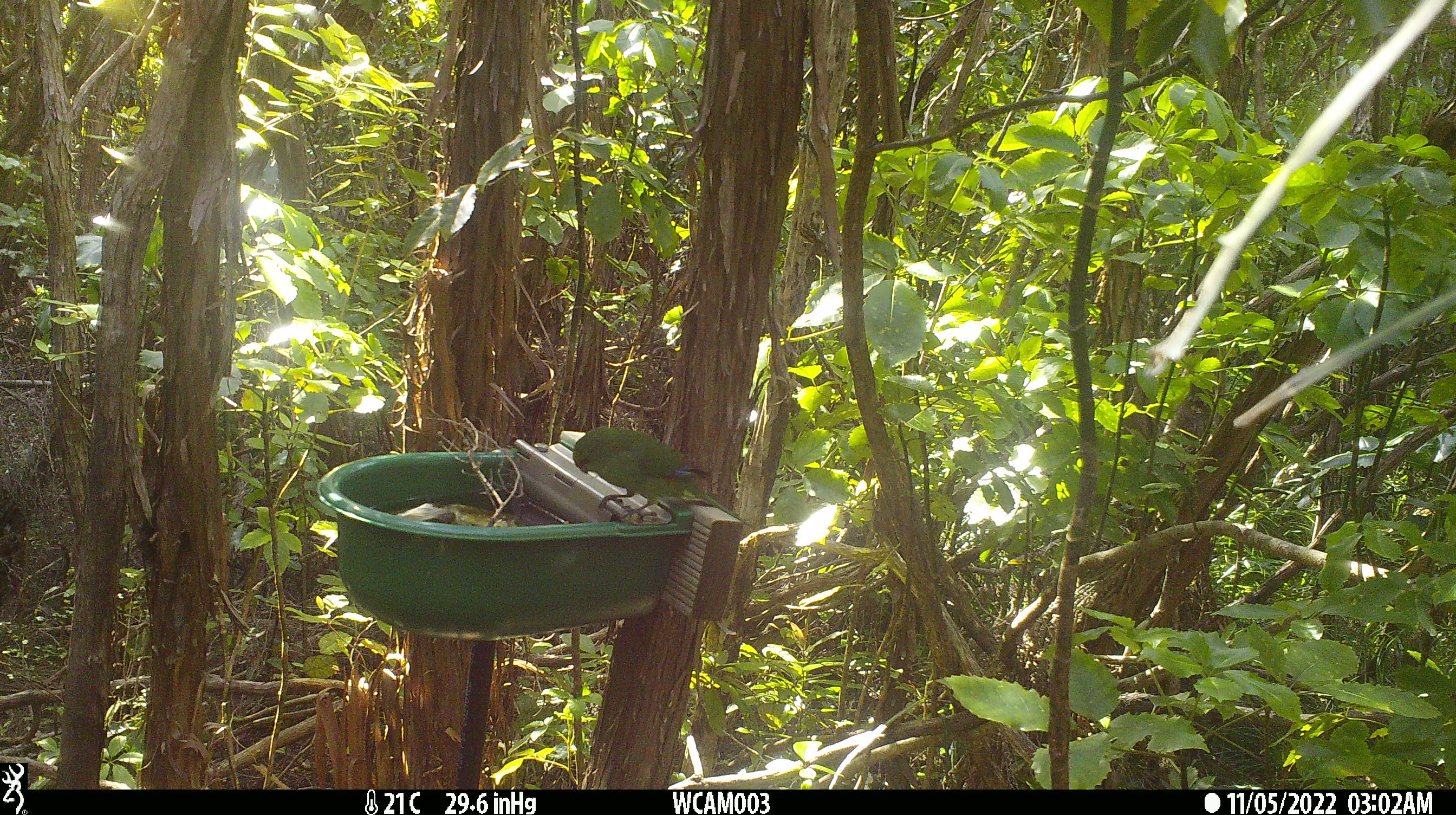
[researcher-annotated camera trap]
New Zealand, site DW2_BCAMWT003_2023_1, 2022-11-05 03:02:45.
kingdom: Animalia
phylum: Chordata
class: Aves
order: Psittaciformes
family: Psittaculidae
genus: Cyanoramphus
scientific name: Cyanoramphus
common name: parakeet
Parakeet (Cyanoramphus).